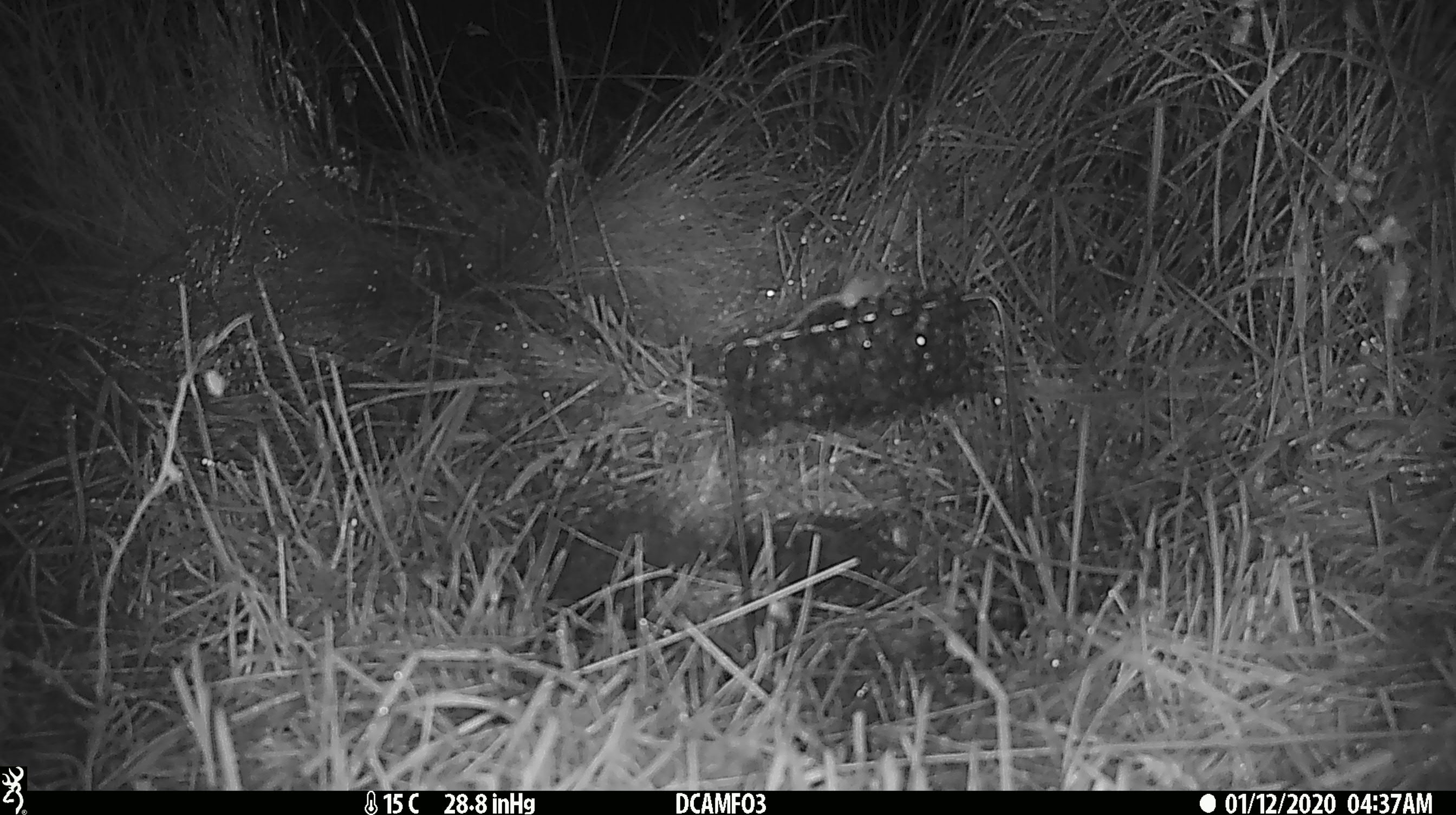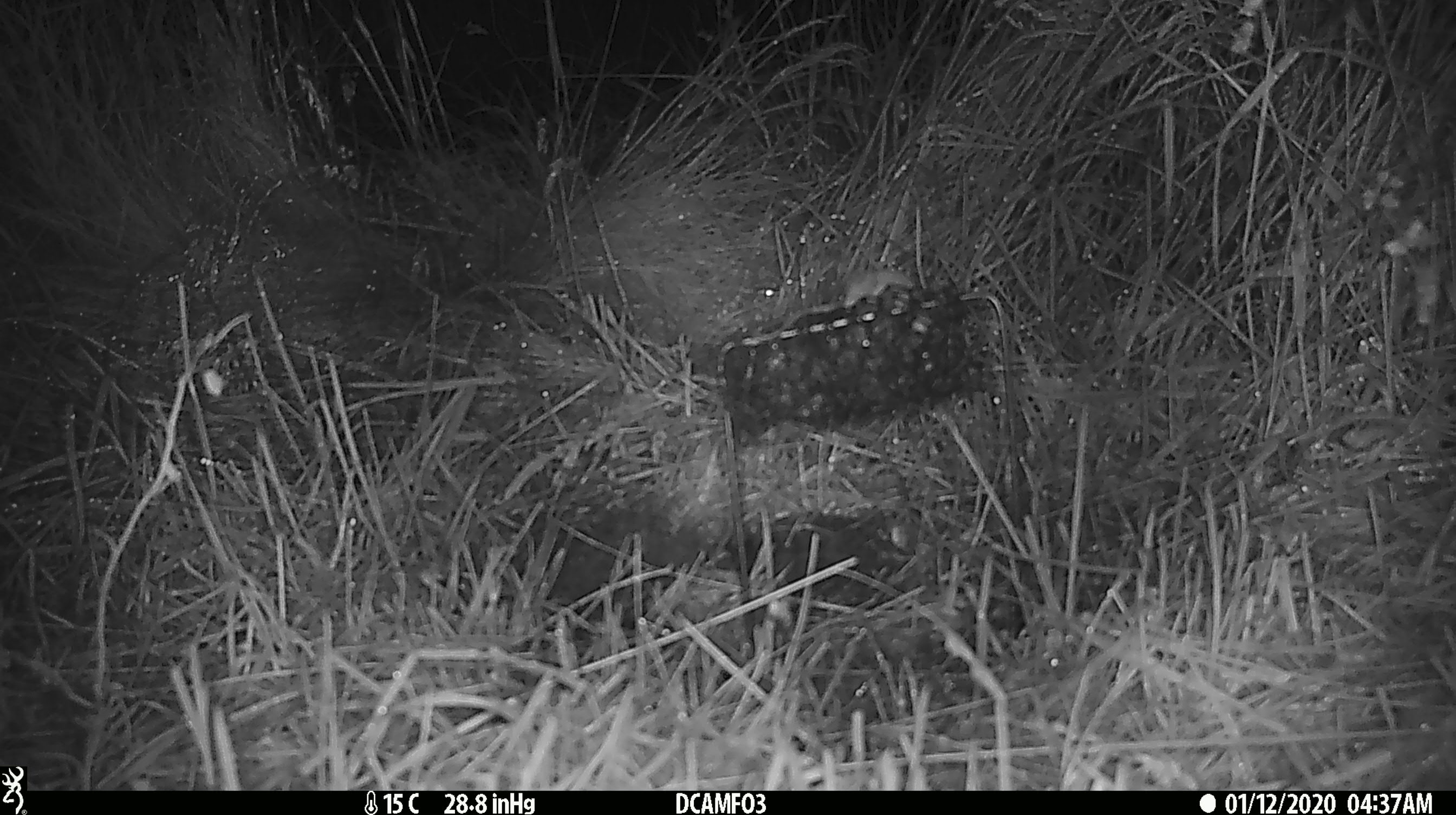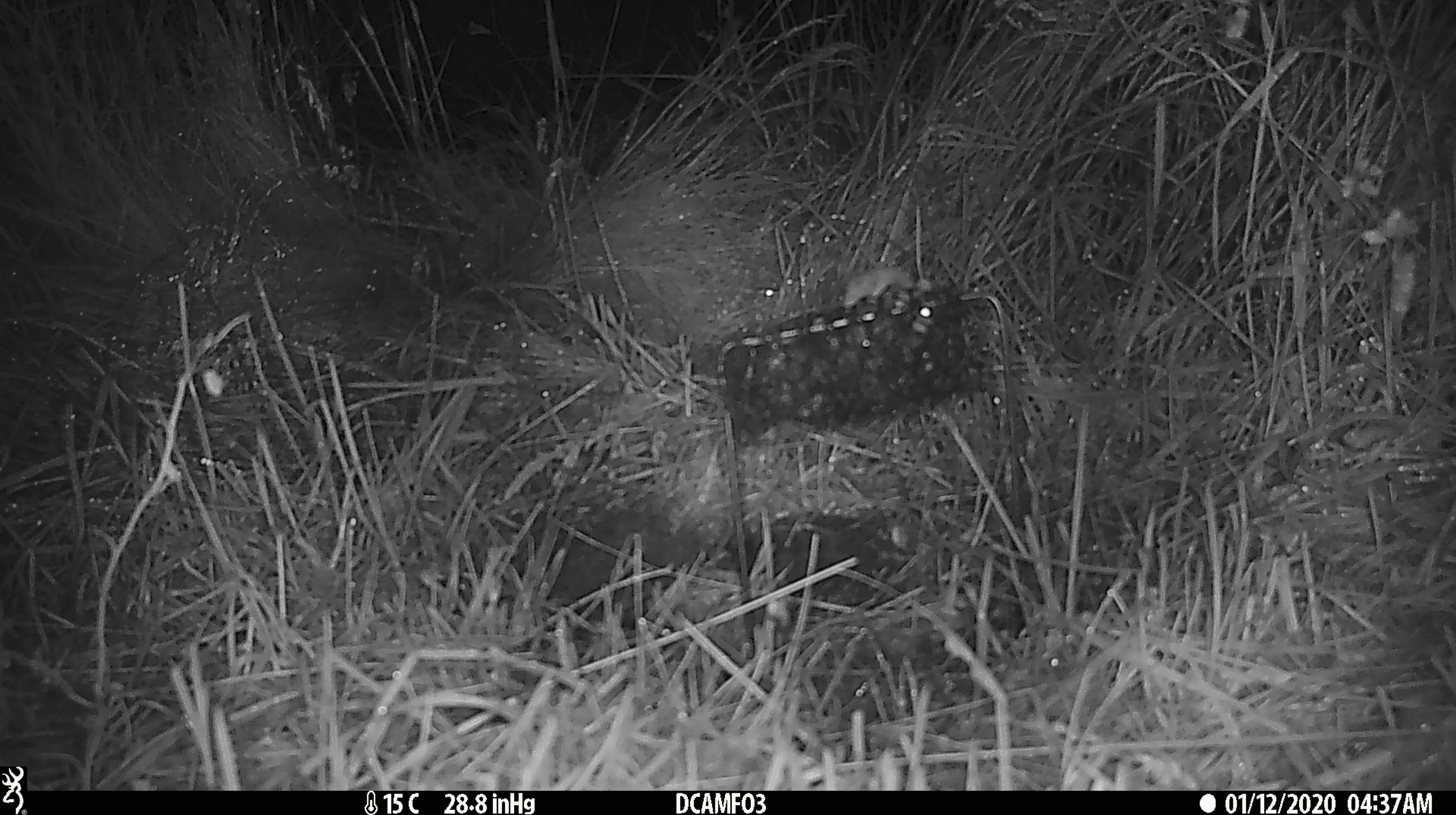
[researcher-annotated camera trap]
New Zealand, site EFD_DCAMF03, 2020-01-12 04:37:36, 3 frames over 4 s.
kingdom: Animalia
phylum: Chordata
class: Mammalia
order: Rodentia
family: Muridae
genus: Mus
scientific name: Mus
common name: mouse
Mouse (Mus).